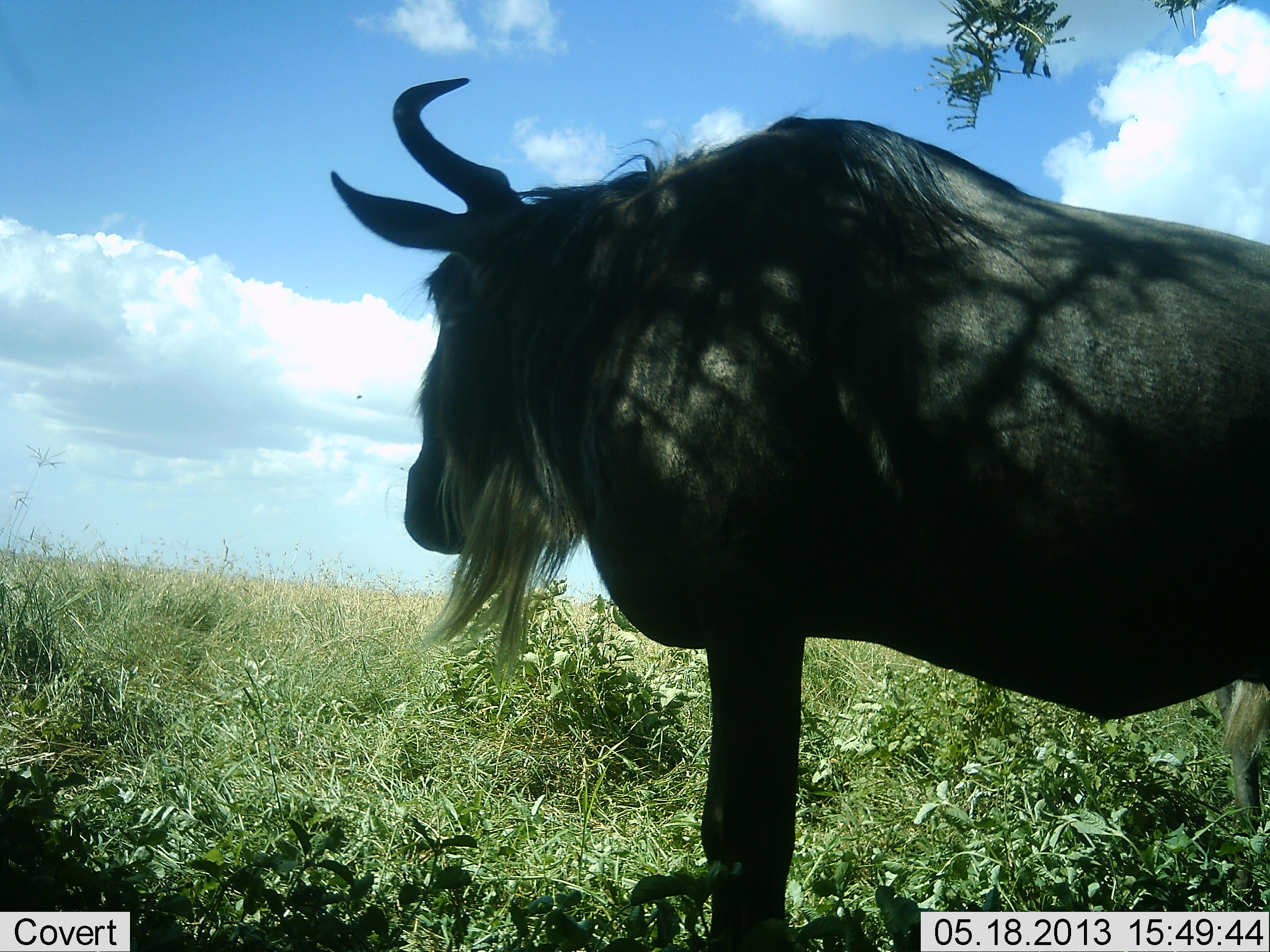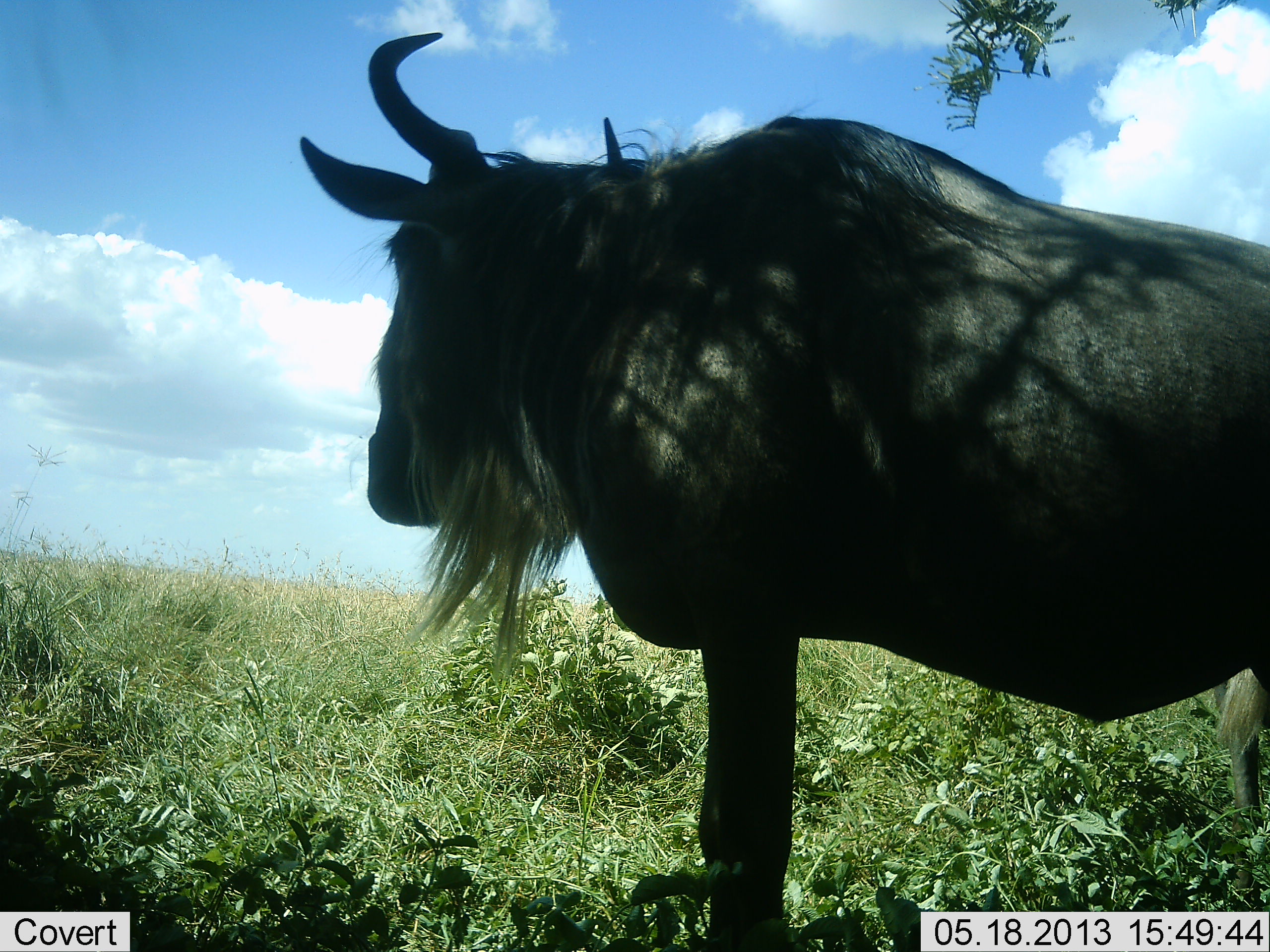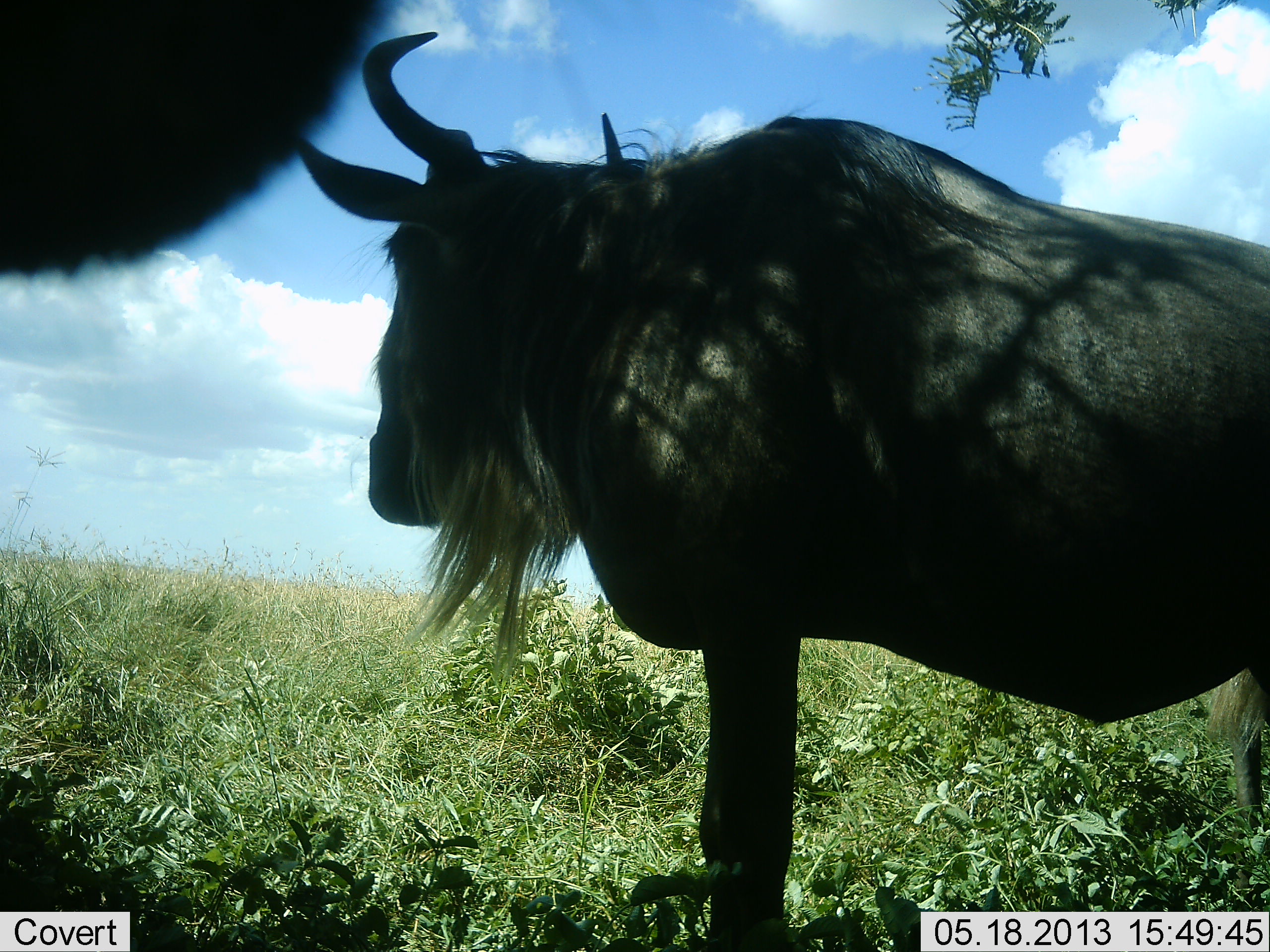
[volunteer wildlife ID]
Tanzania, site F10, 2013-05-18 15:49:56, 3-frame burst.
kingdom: Animalia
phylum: Chordata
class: Mammalia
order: Artiodactyla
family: Bovidae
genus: Connochaetes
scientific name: Connochaetes taurinus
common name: blue wildebeest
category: wildebeest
Wildebeest (blue wildebeest) (Connochaetes taurinus), count 2. Behavior (volunteer vote fractions): standing 100%, resting 4%, moving 0%, interacting 0%. Young present (vote fraction): 0%. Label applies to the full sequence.